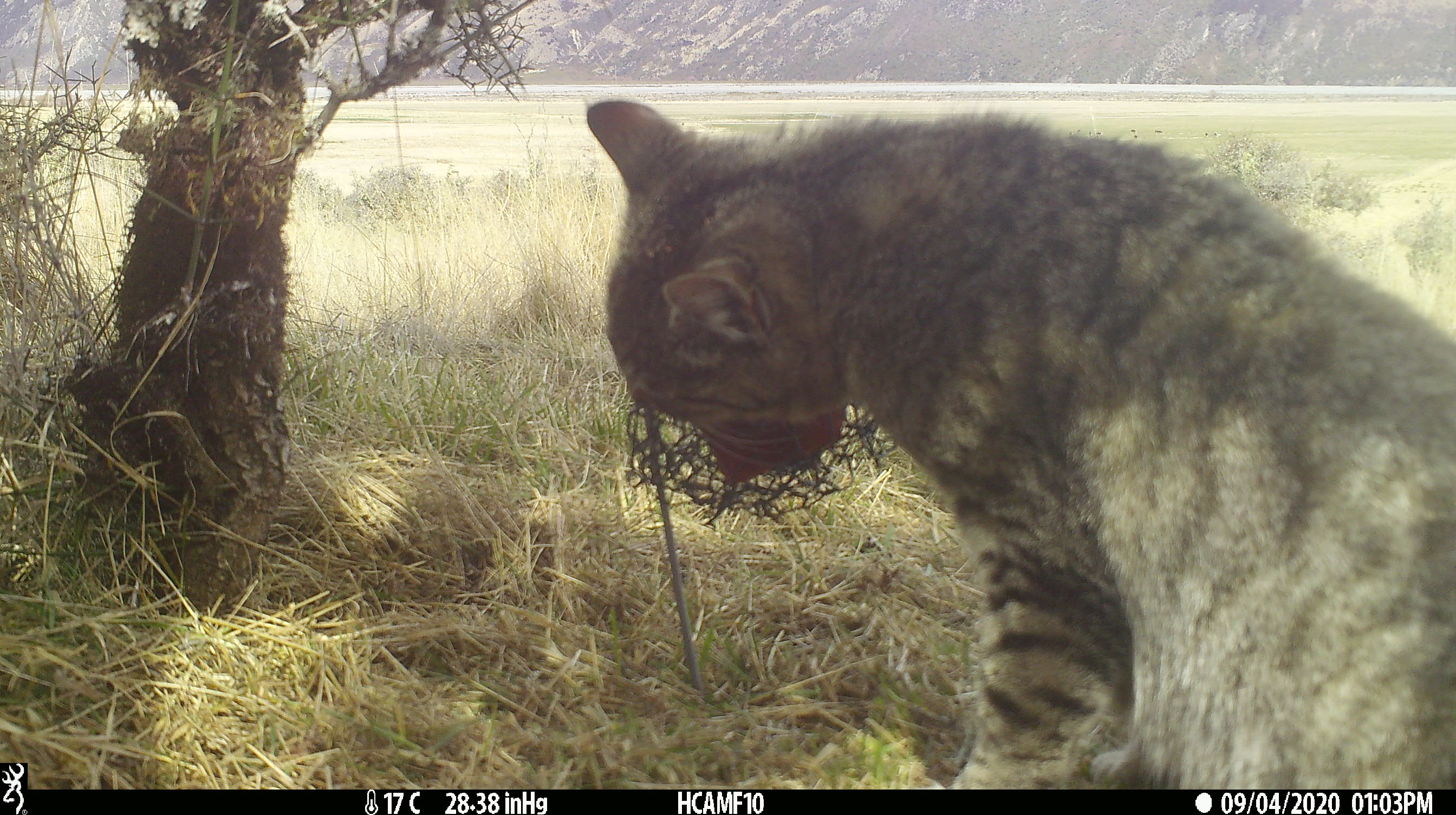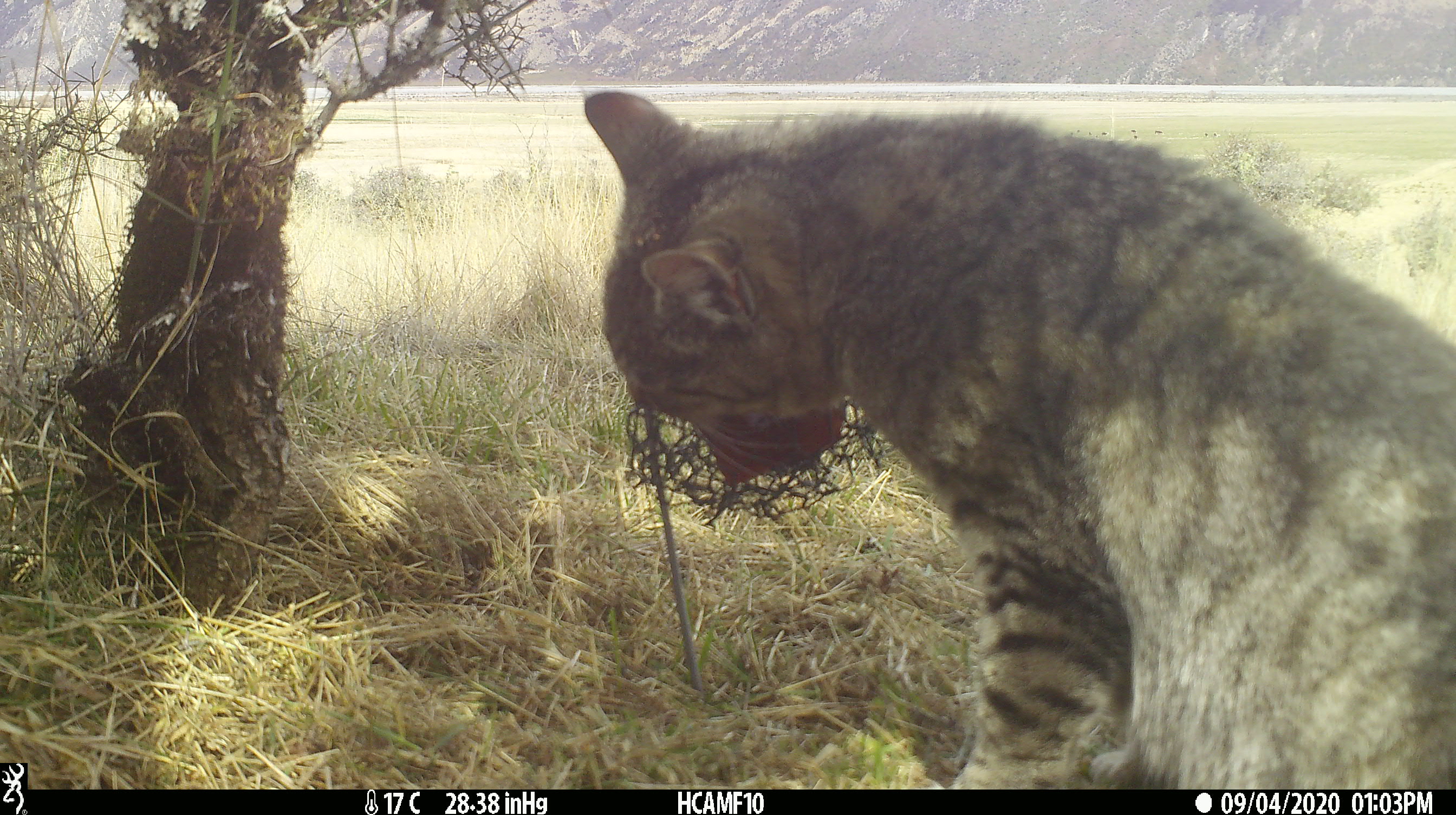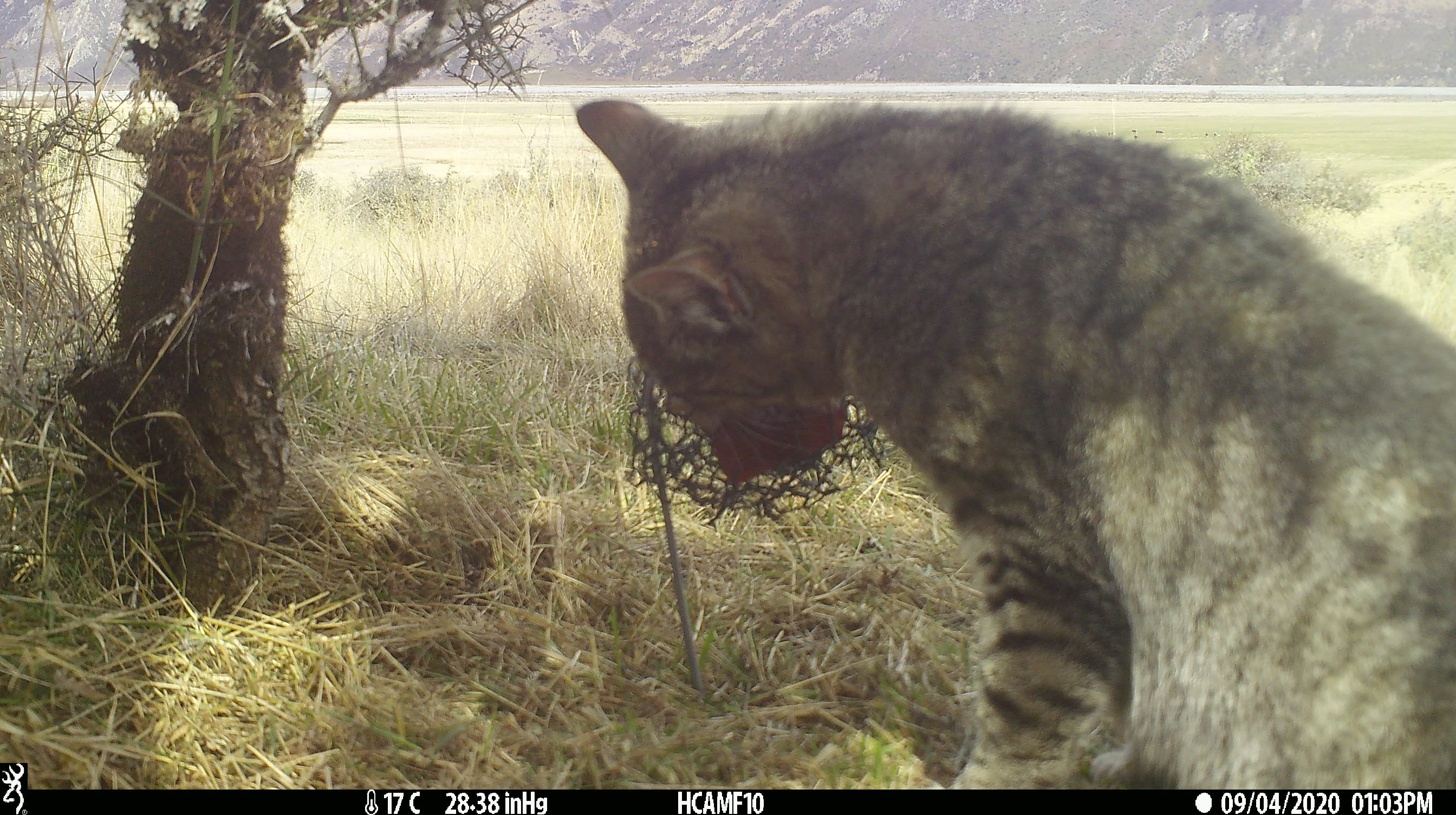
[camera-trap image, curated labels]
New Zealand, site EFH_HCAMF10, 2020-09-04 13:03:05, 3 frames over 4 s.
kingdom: Animalia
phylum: Chordata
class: Mammalia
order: Carnivora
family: Felidae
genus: Felis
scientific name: Felis catus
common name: domestic cat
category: cat